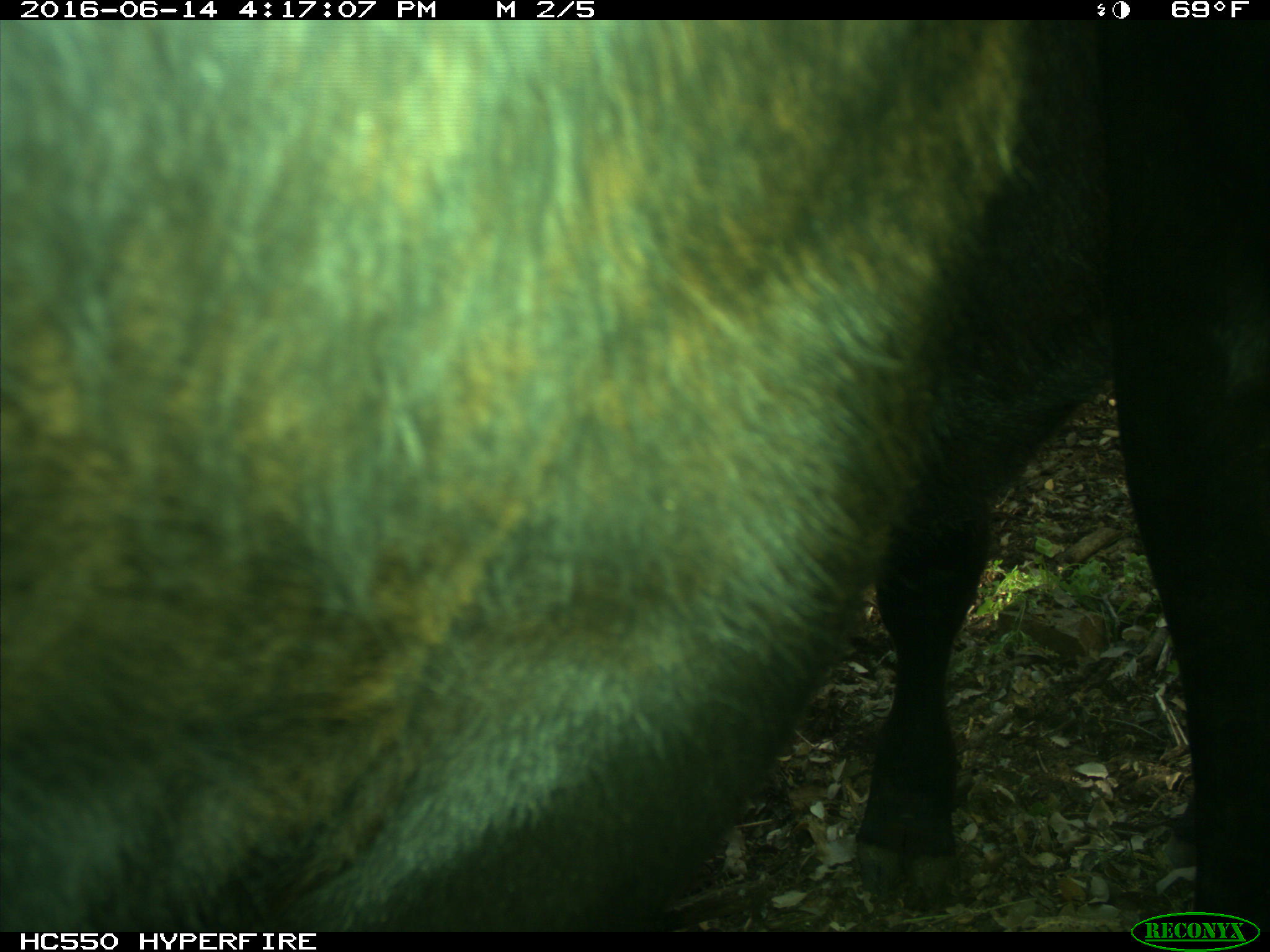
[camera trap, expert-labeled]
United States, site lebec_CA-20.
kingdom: Animalia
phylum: Chordata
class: Mammalia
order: Artiodactyla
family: Bovidae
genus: Bos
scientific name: Bos taurus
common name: domestic cow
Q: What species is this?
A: Bos taurus (domestic cow).